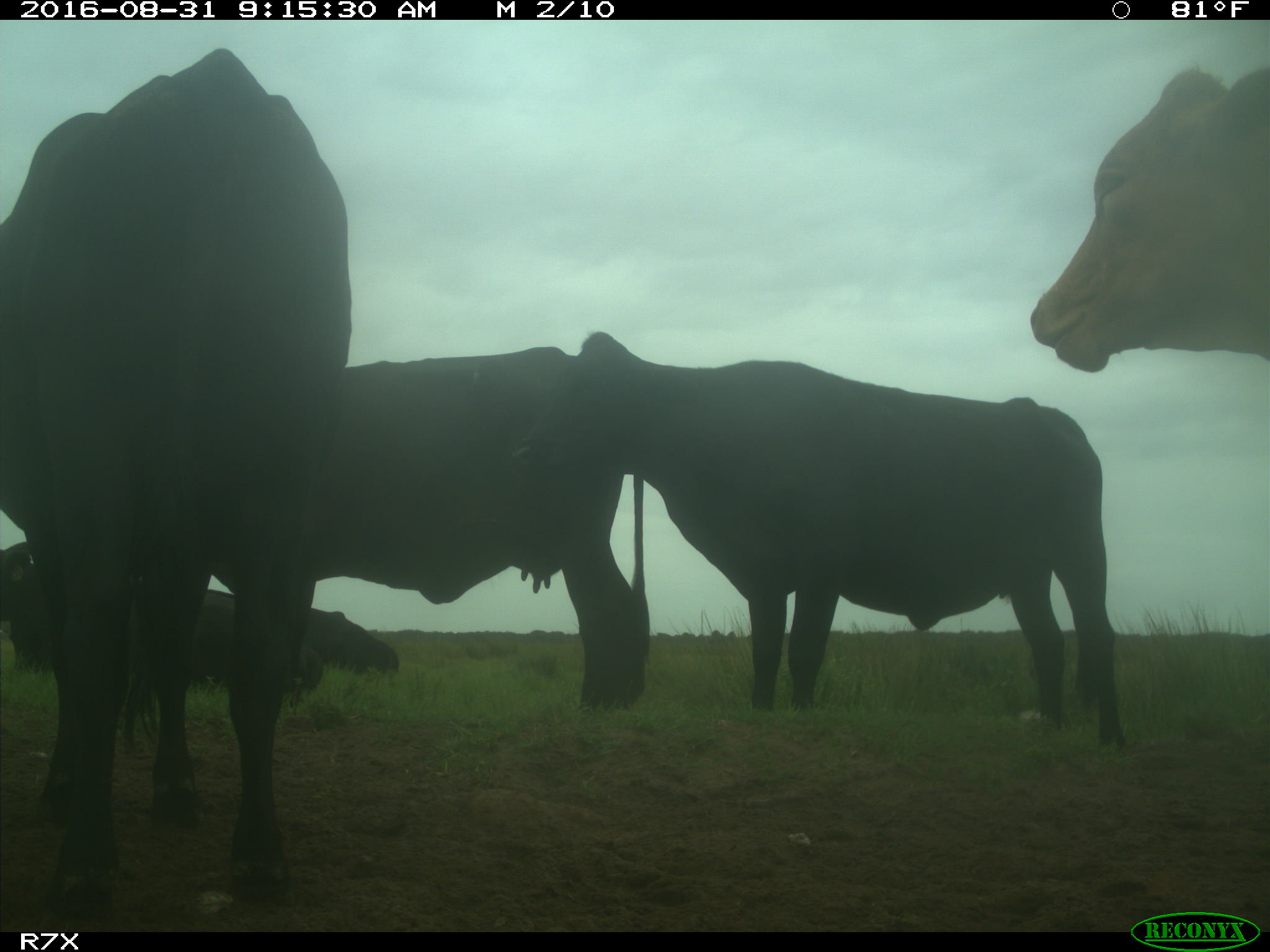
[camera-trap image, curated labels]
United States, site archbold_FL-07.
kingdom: Animalia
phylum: Chordata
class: Mammalia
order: Artiodactyla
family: Bovidae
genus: Bos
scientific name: Bos taurus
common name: domestic cow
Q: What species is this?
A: Bos taurus (domestic cow).